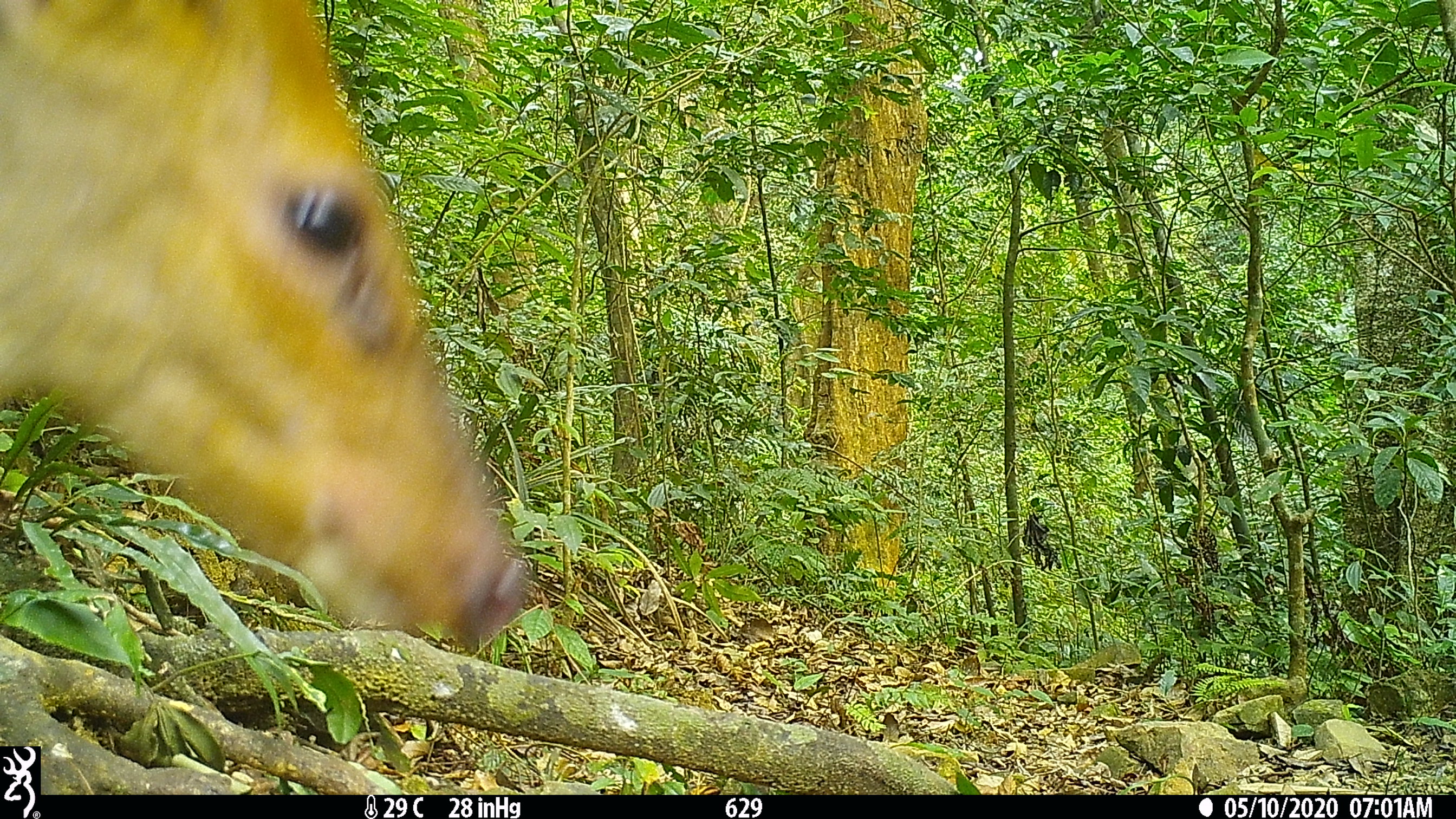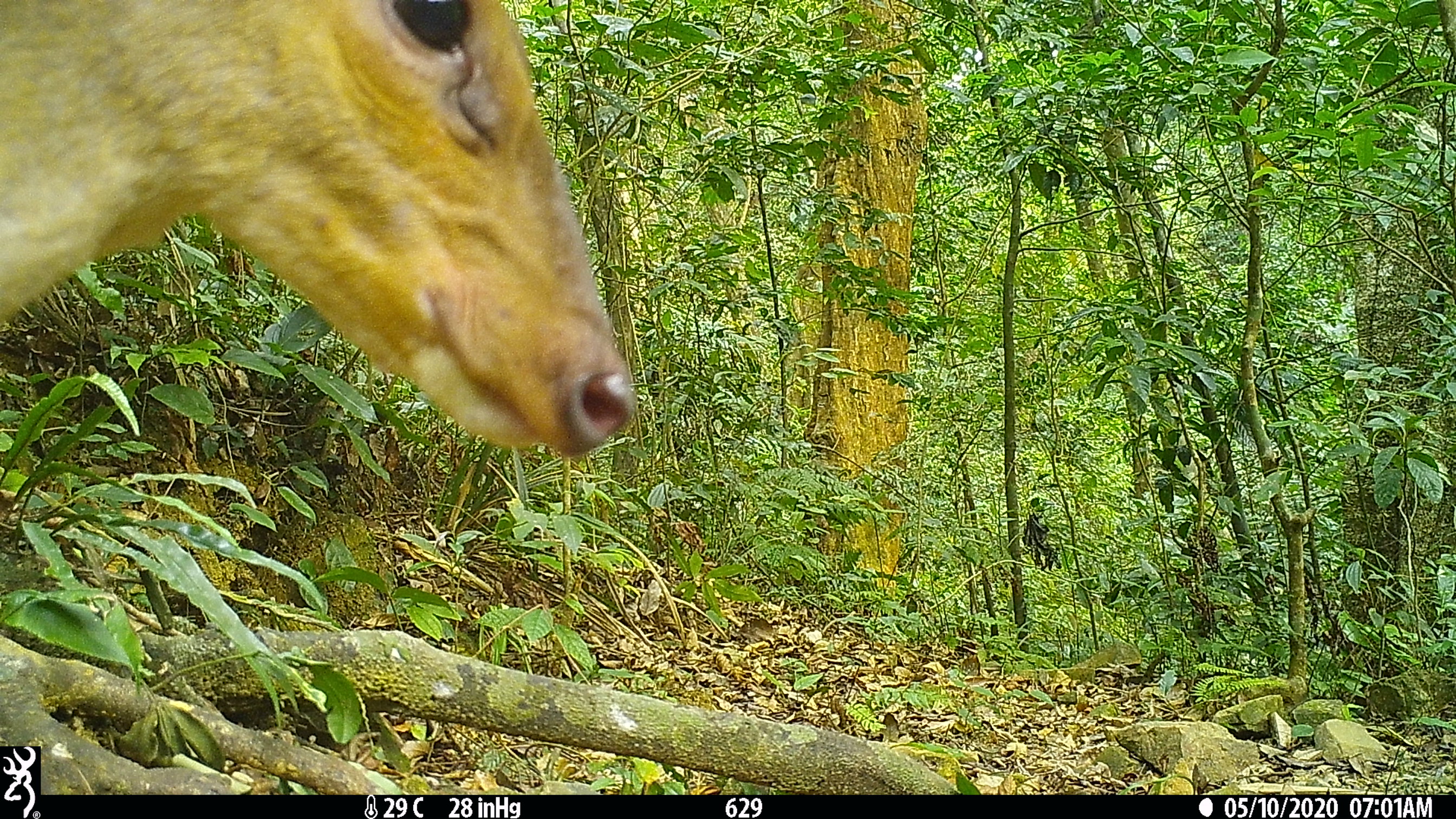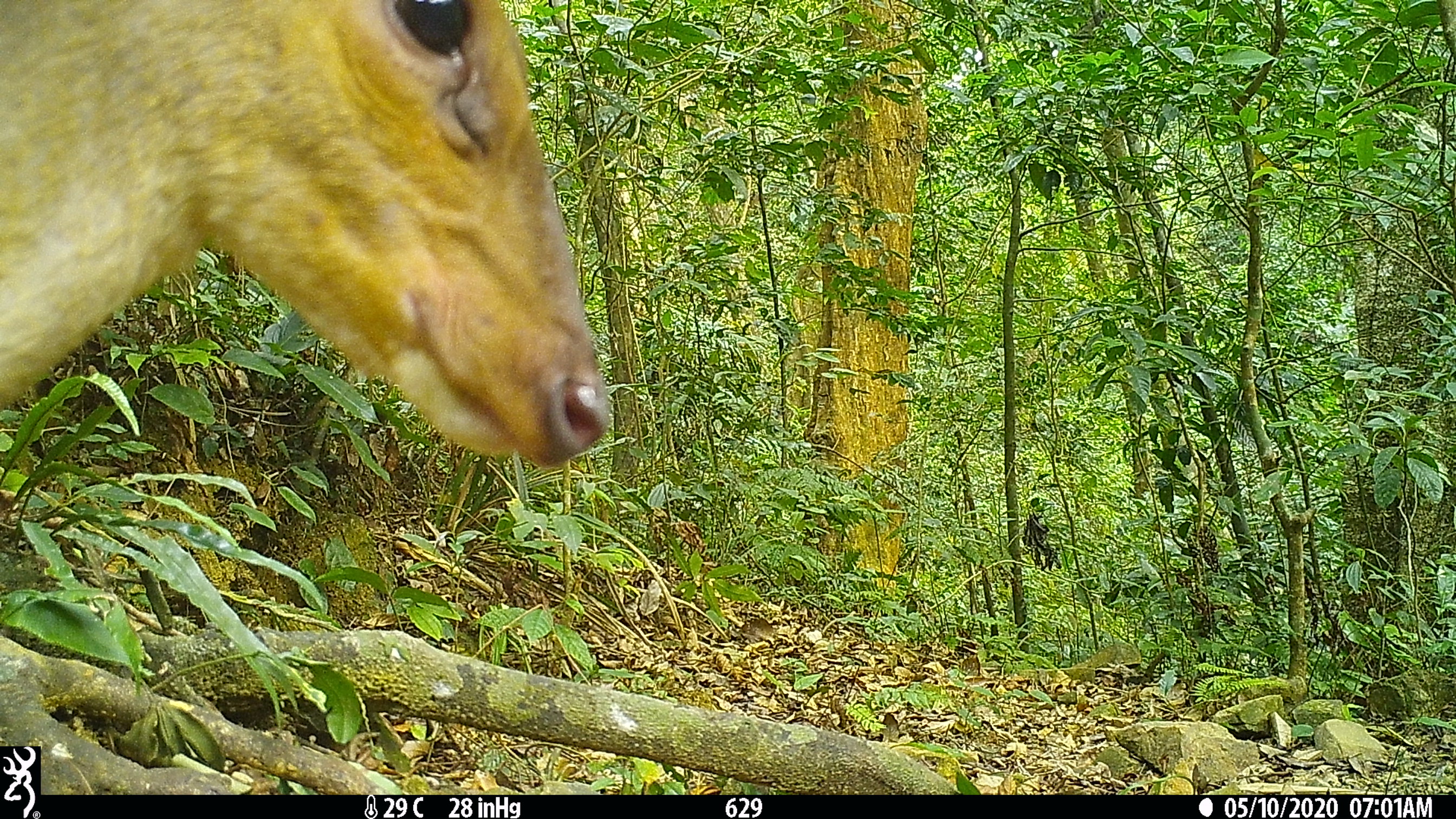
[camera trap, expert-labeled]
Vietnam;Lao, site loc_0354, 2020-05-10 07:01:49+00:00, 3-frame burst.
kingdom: Animalia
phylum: Chordata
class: Mammalia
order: Artiodactyla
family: Cervidae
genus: Muntiacus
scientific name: Muntiacus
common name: muntjacs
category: unidentified muntjac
Unidentified muntjac (muntjacs) (Muntiacus). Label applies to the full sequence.